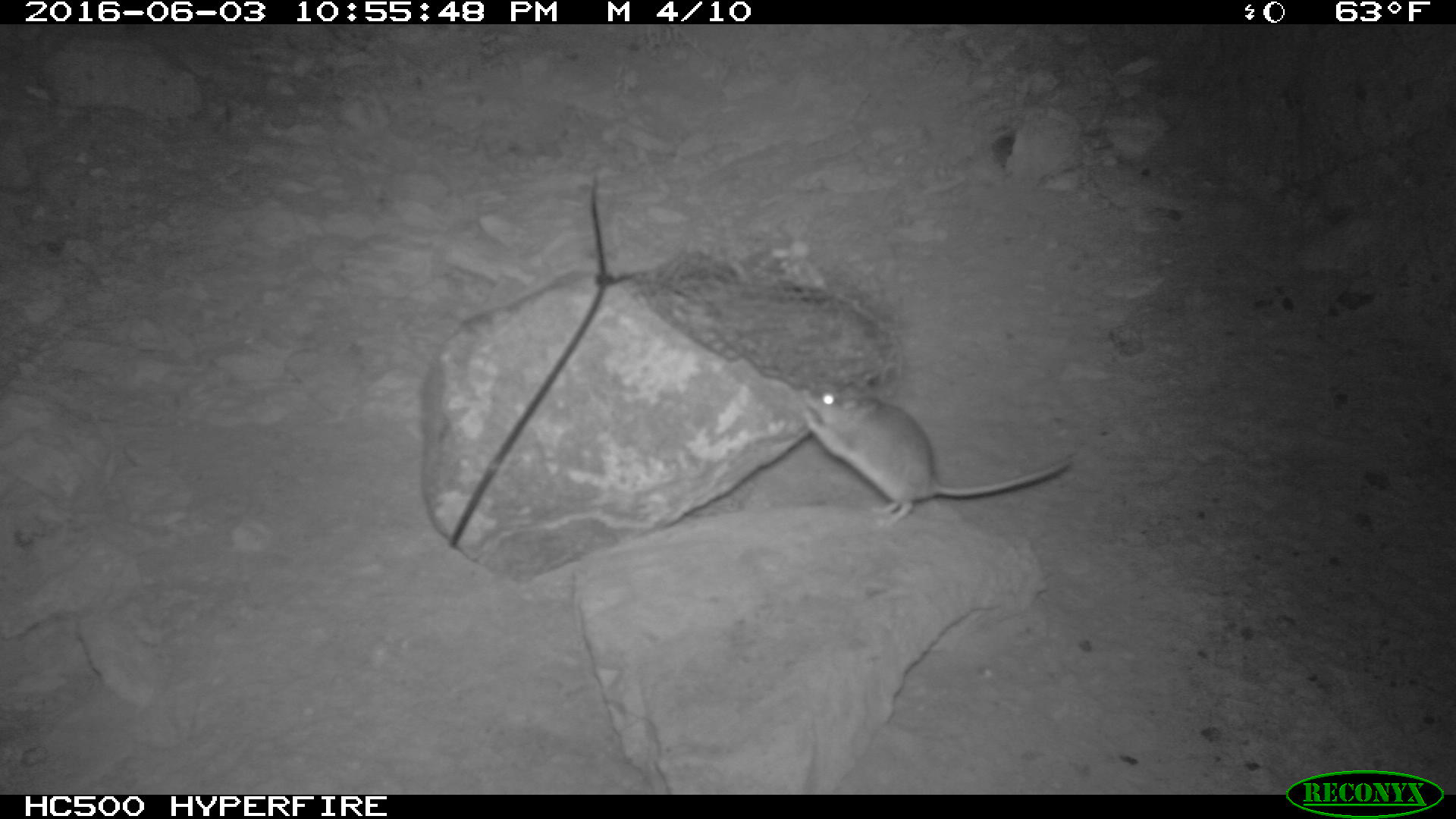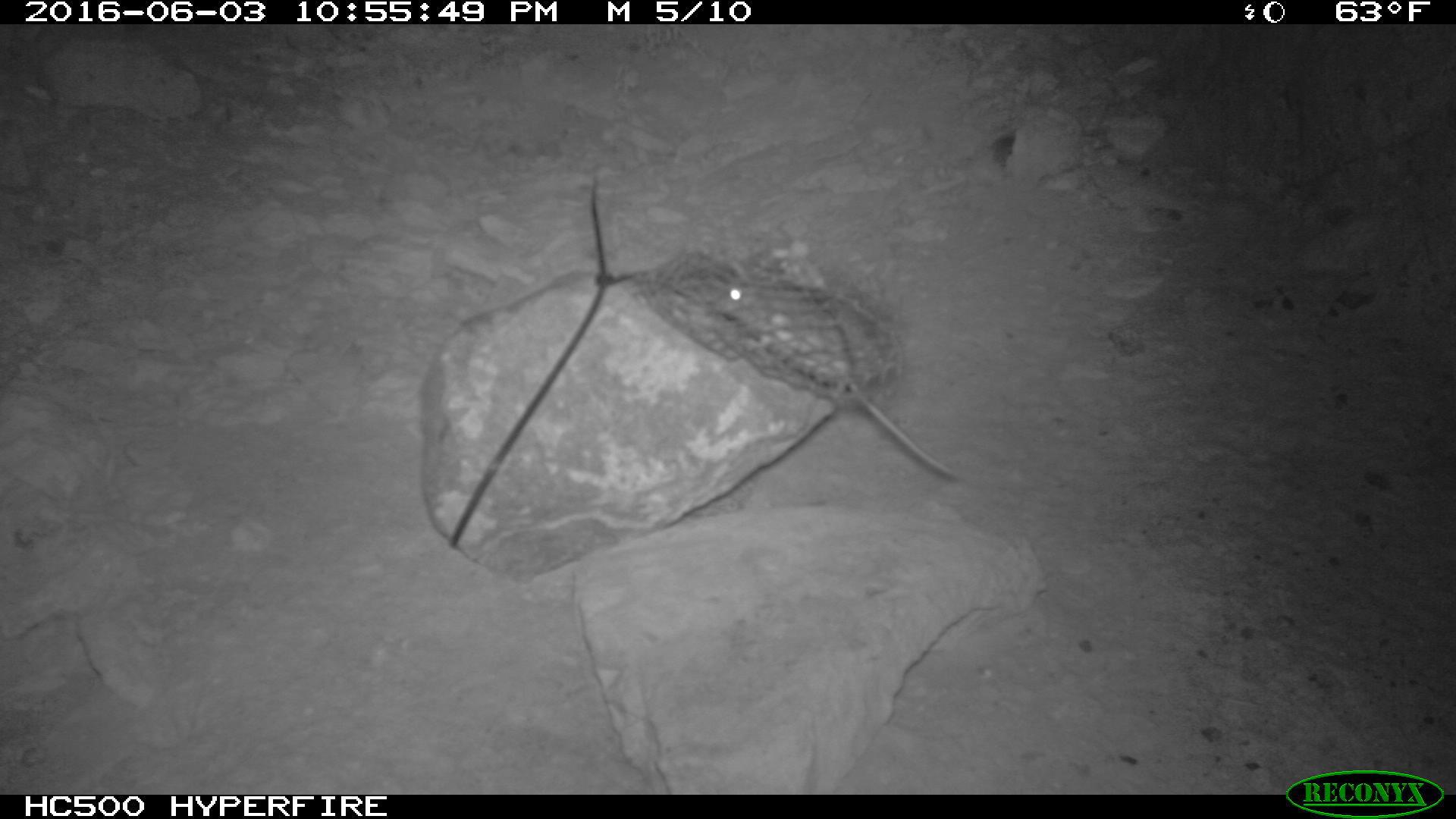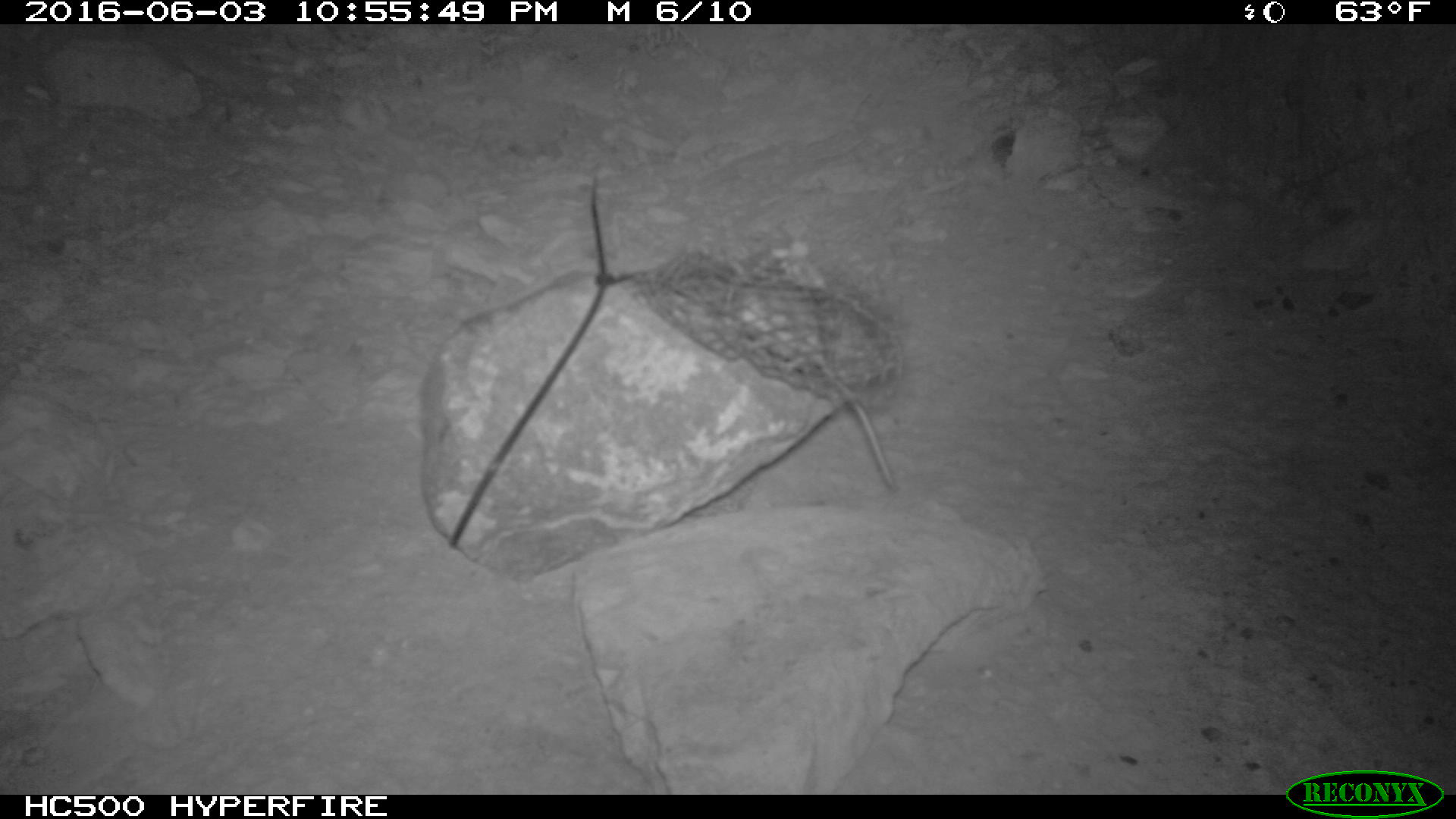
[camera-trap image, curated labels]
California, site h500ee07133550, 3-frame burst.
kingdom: Animalia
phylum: Chordata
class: Mammalia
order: Rodentia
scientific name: Rodentia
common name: rodent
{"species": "rodent (Rodentia)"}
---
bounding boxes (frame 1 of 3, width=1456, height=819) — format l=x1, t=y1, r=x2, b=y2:
rodent: l=797, t=382, r=1075, b=525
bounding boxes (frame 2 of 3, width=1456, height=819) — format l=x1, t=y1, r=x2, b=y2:
rodent: l=715, t=280, r=956, b=479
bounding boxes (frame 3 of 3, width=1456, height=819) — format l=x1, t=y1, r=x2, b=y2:
rodent: l=732, t=255, r=897, b=493